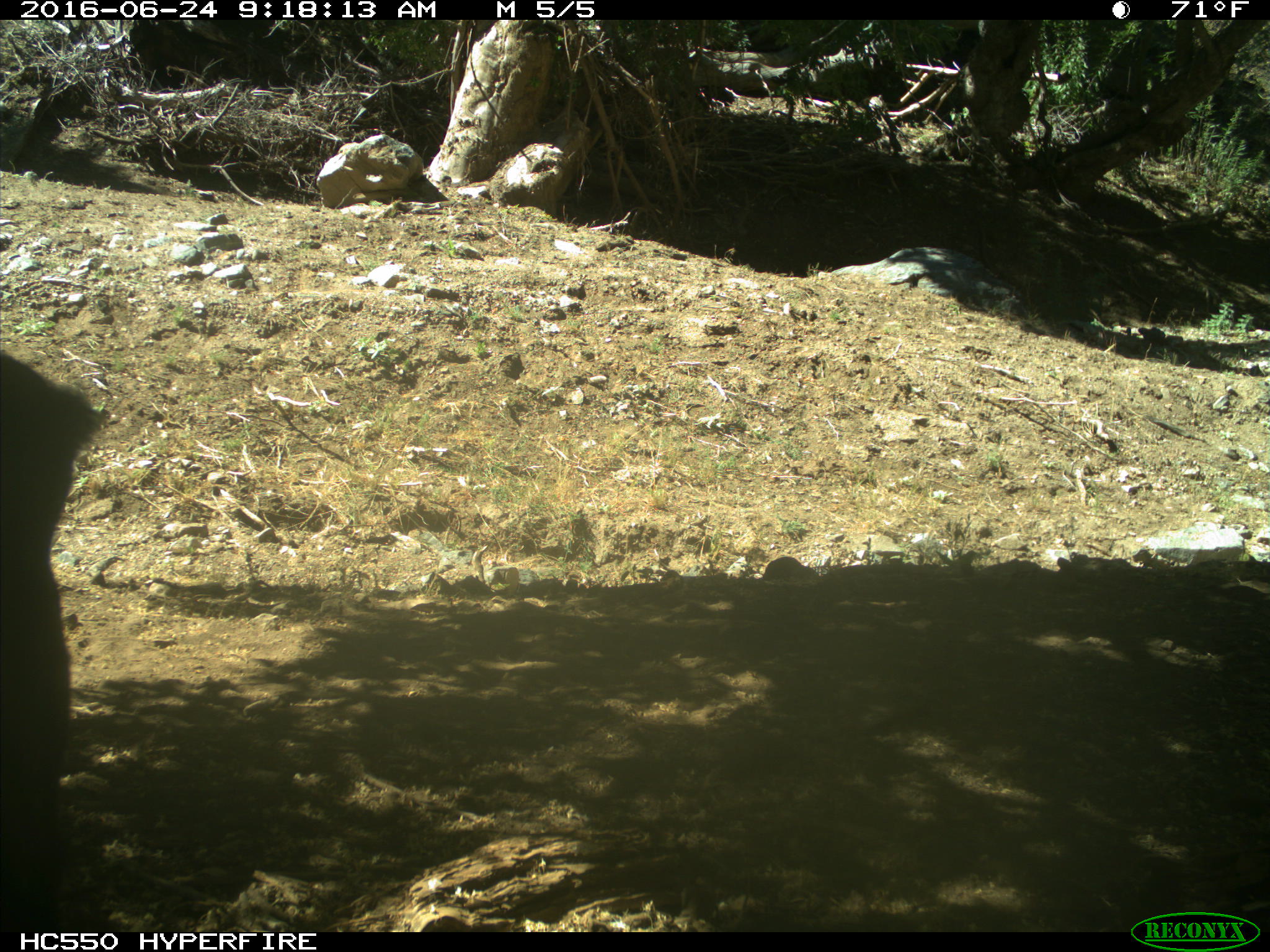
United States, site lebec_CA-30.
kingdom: Animalia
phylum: Chordata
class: Mammalia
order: Artiodactyla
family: Bovidae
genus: Bos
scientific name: Bos taurus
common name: domestic cow